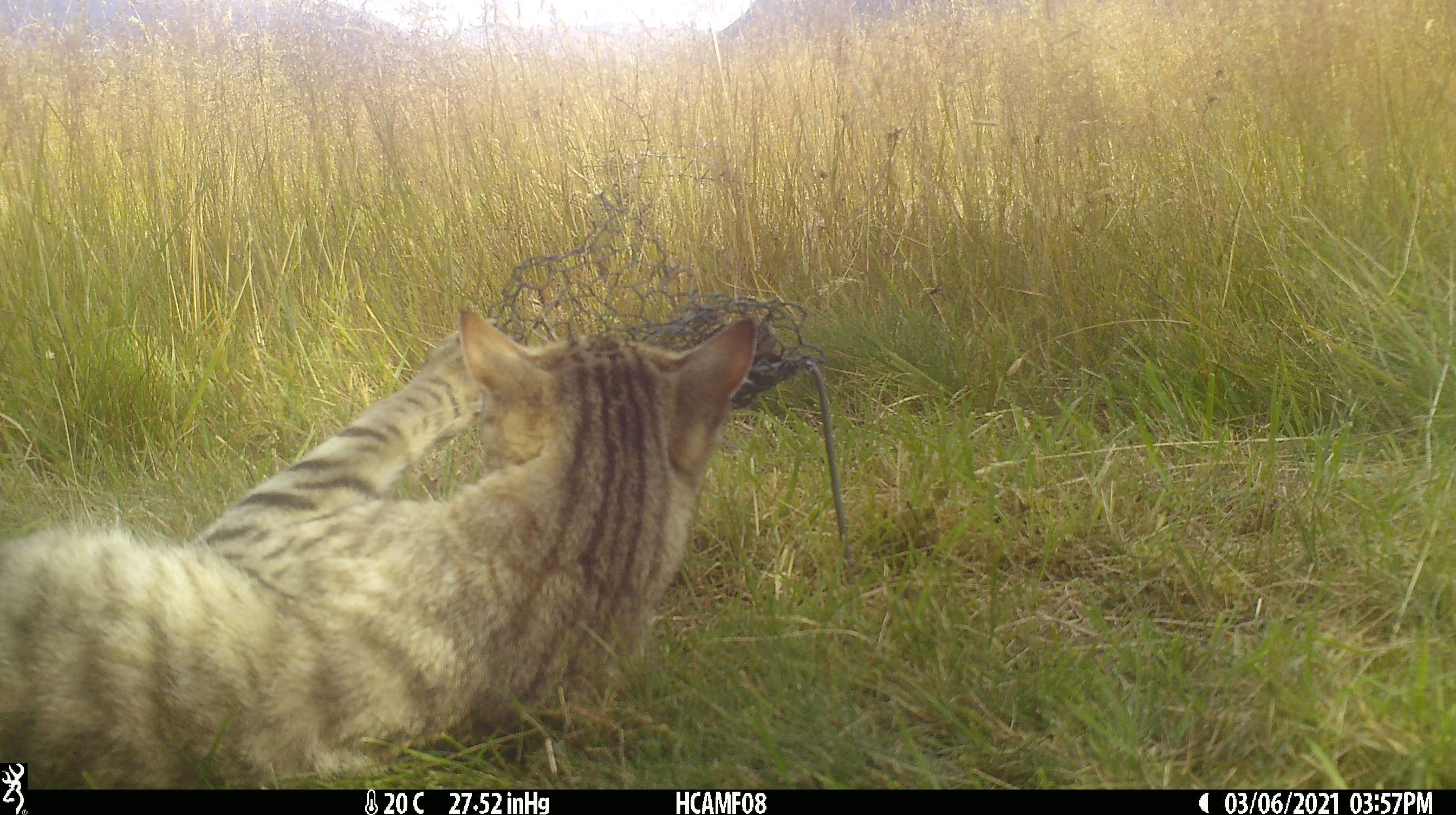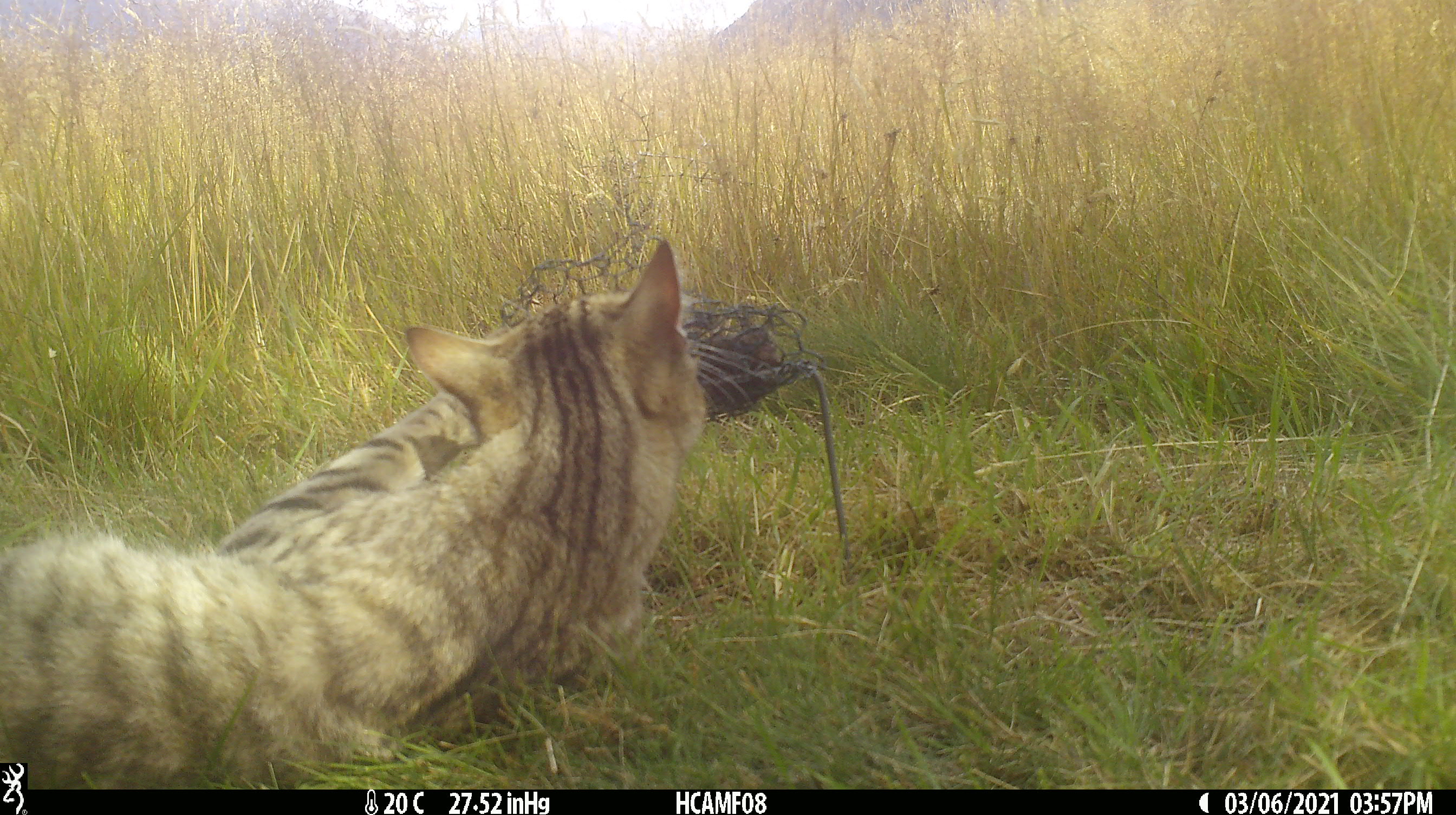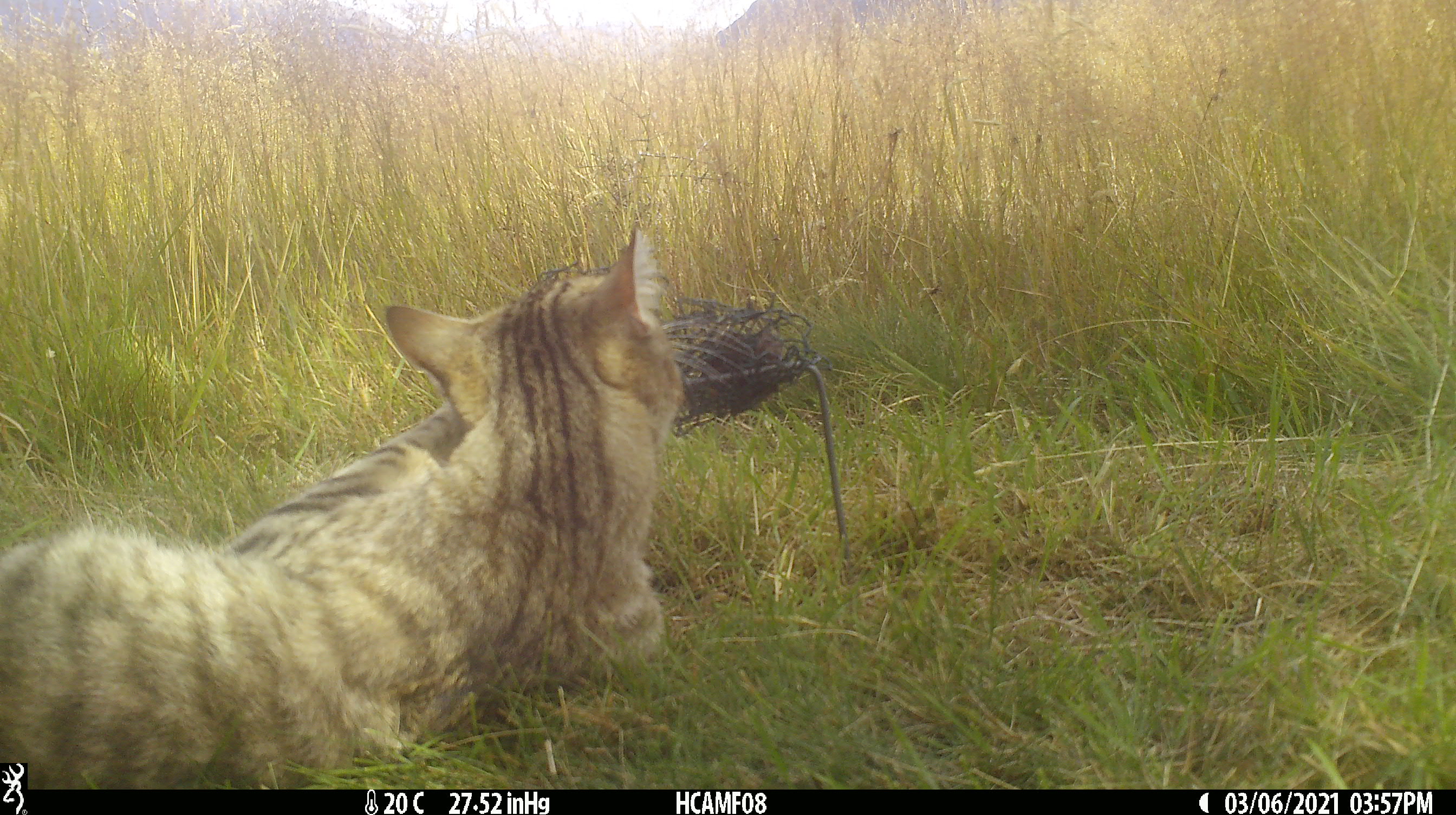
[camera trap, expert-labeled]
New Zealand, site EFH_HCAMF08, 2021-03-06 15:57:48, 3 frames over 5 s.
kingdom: Animalia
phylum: Chordata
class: Mammalia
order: Carnivora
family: Felidae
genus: Felis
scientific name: Felis catus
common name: domestic cat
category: cat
Cat (domestic cat) (Felis catus).